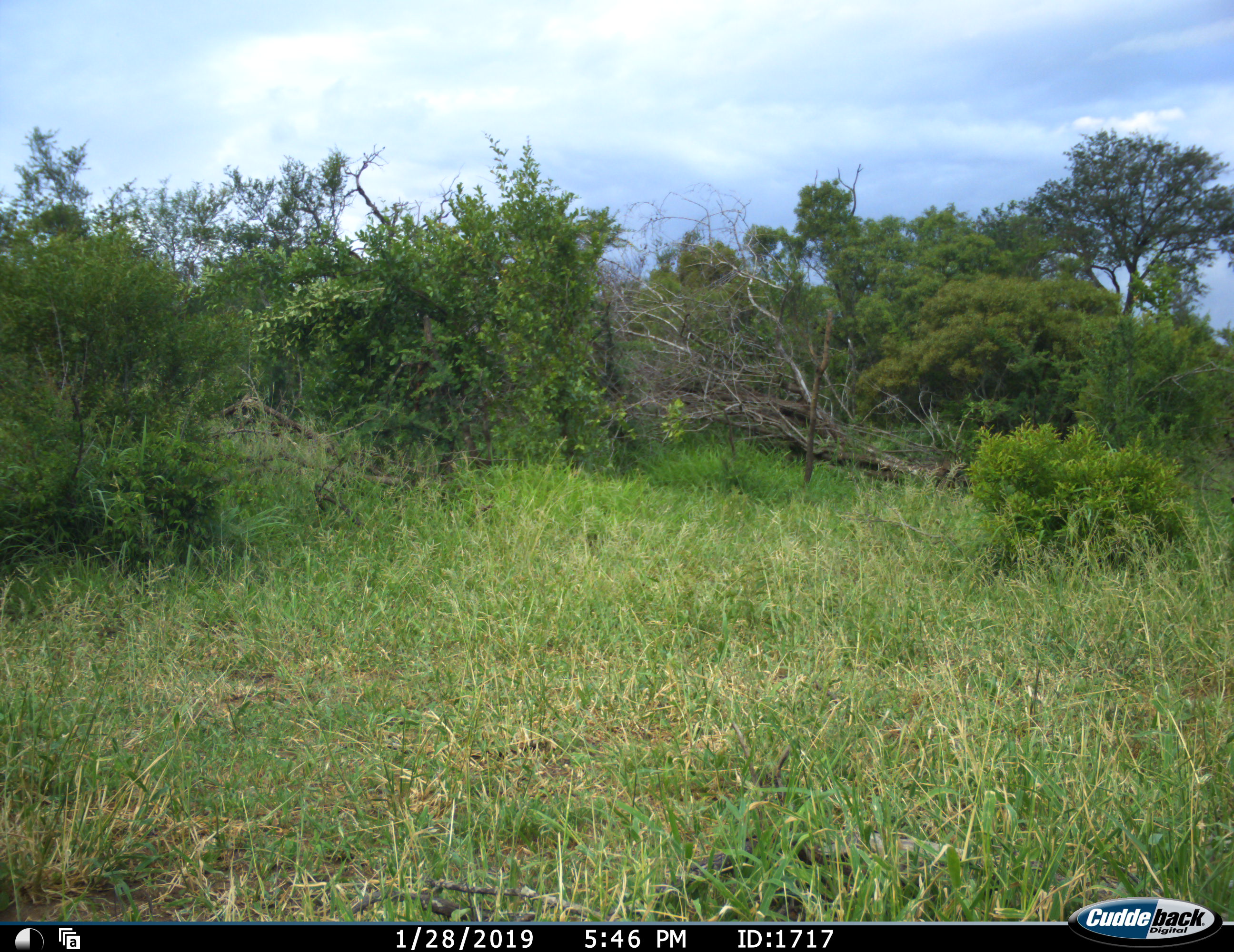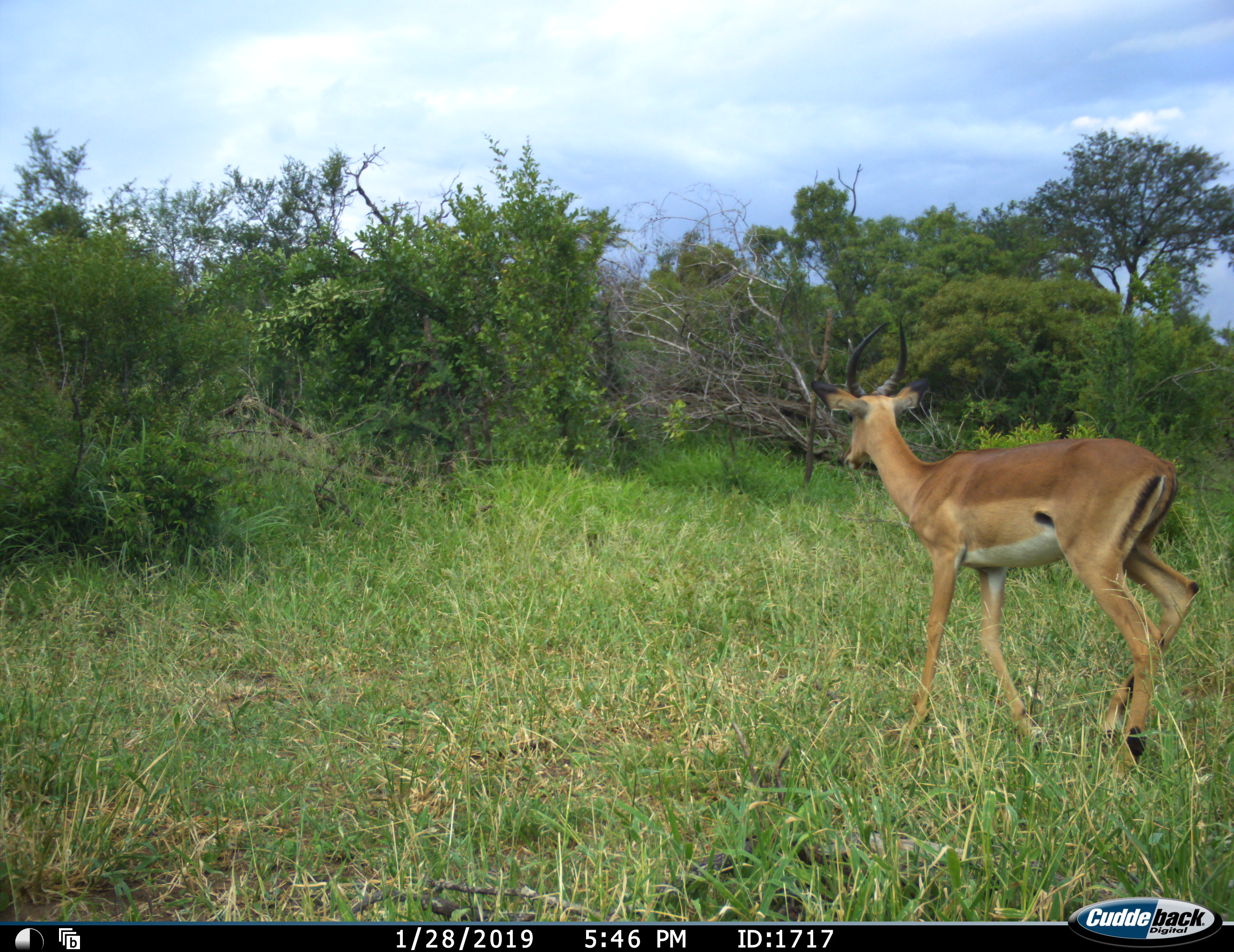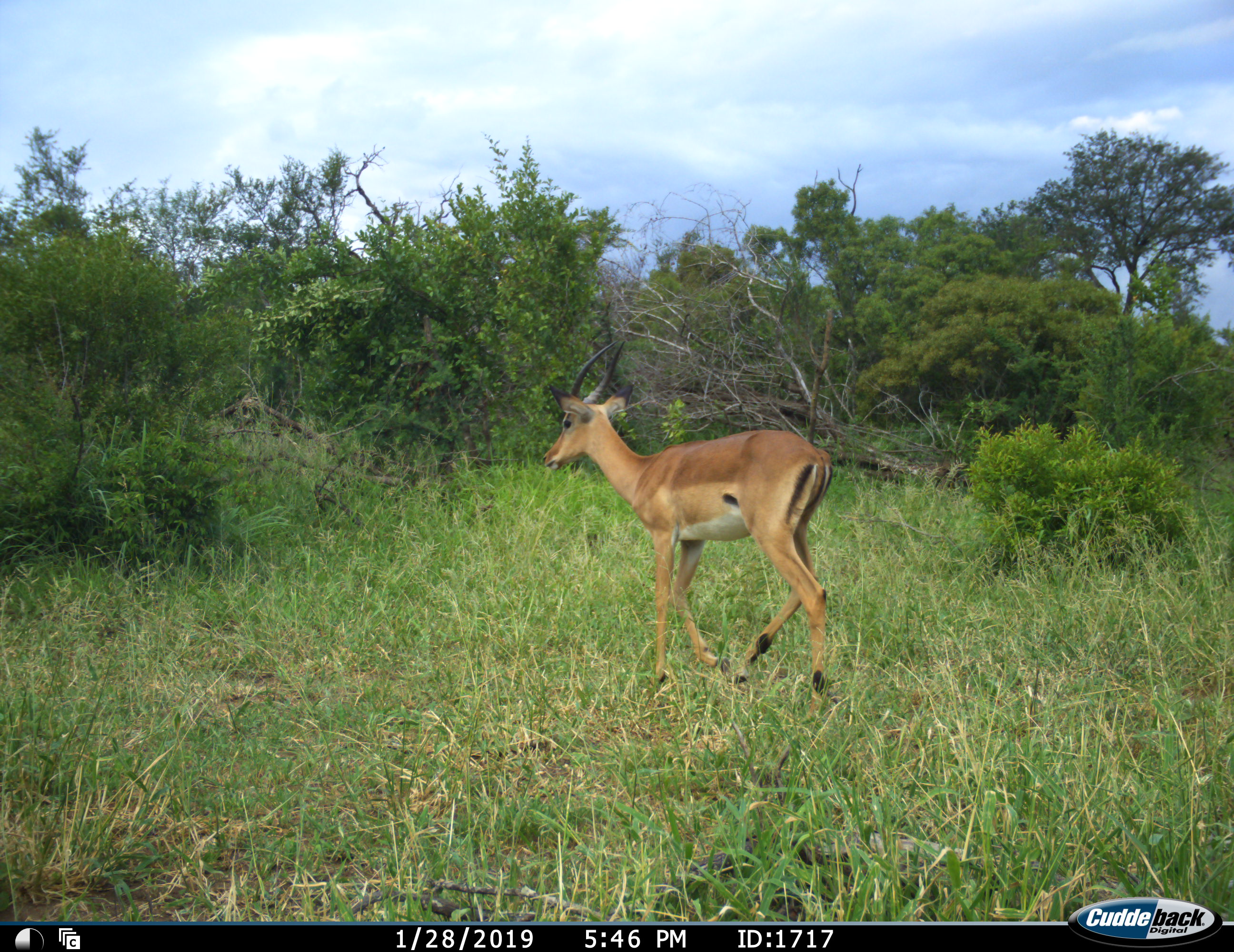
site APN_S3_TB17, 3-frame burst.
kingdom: Animalia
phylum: Chordata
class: Mammalia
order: Artiodactyla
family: Bovidae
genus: Aepyceros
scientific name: Aepyceros melampus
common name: impala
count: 1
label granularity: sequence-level